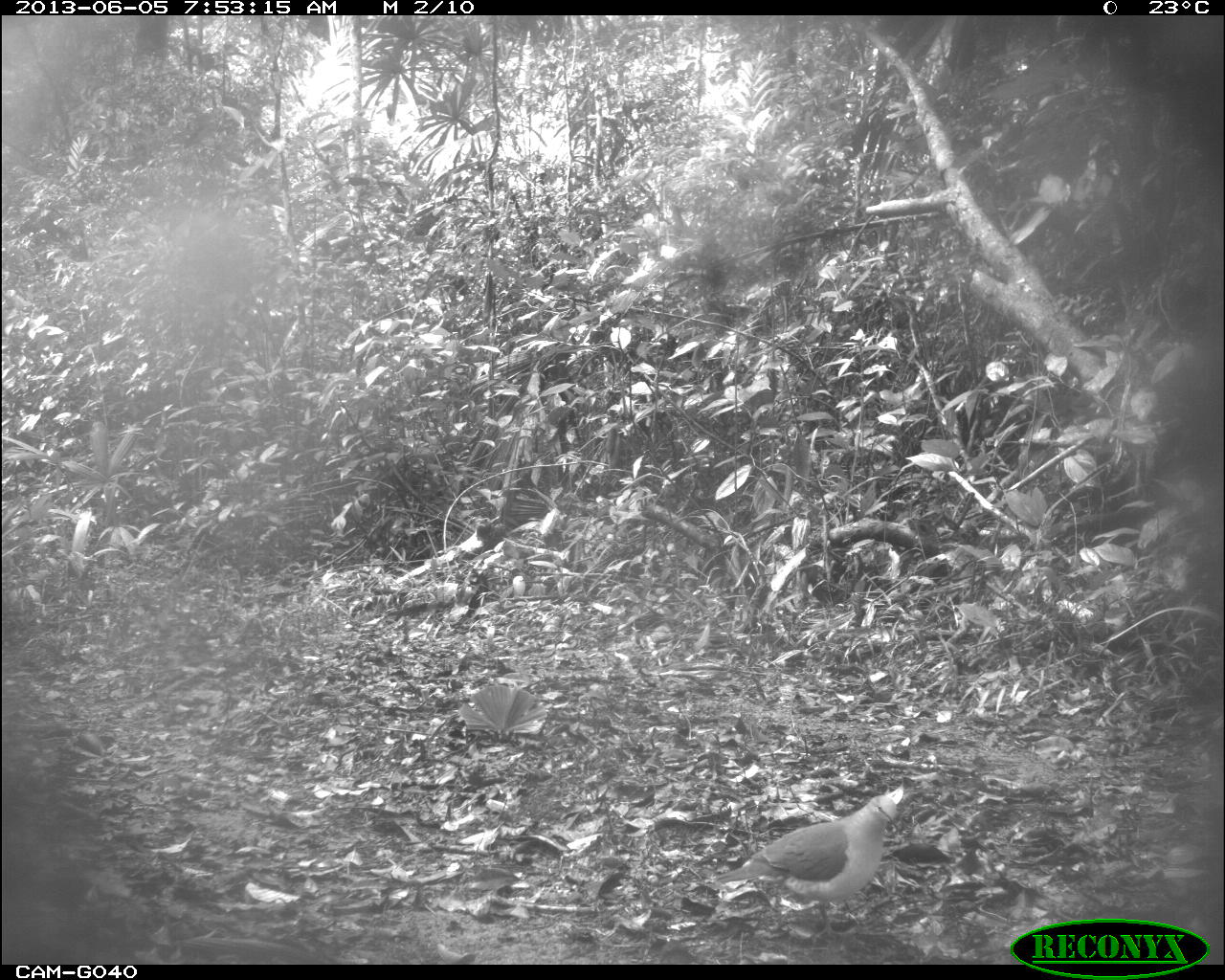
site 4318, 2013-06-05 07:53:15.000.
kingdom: Animalia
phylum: Chordata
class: Aves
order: Columbiformes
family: Columbidae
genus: Leptotila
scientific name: Leptotila plumbeiceps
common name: gray-headed dove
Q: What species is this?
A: Leptotila plumbeiceps (gray-headed dove).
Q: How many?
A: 1.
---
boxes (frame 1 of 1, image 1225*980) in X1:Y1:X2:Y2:
leptotila plumbeiceps: 712:781:906:935